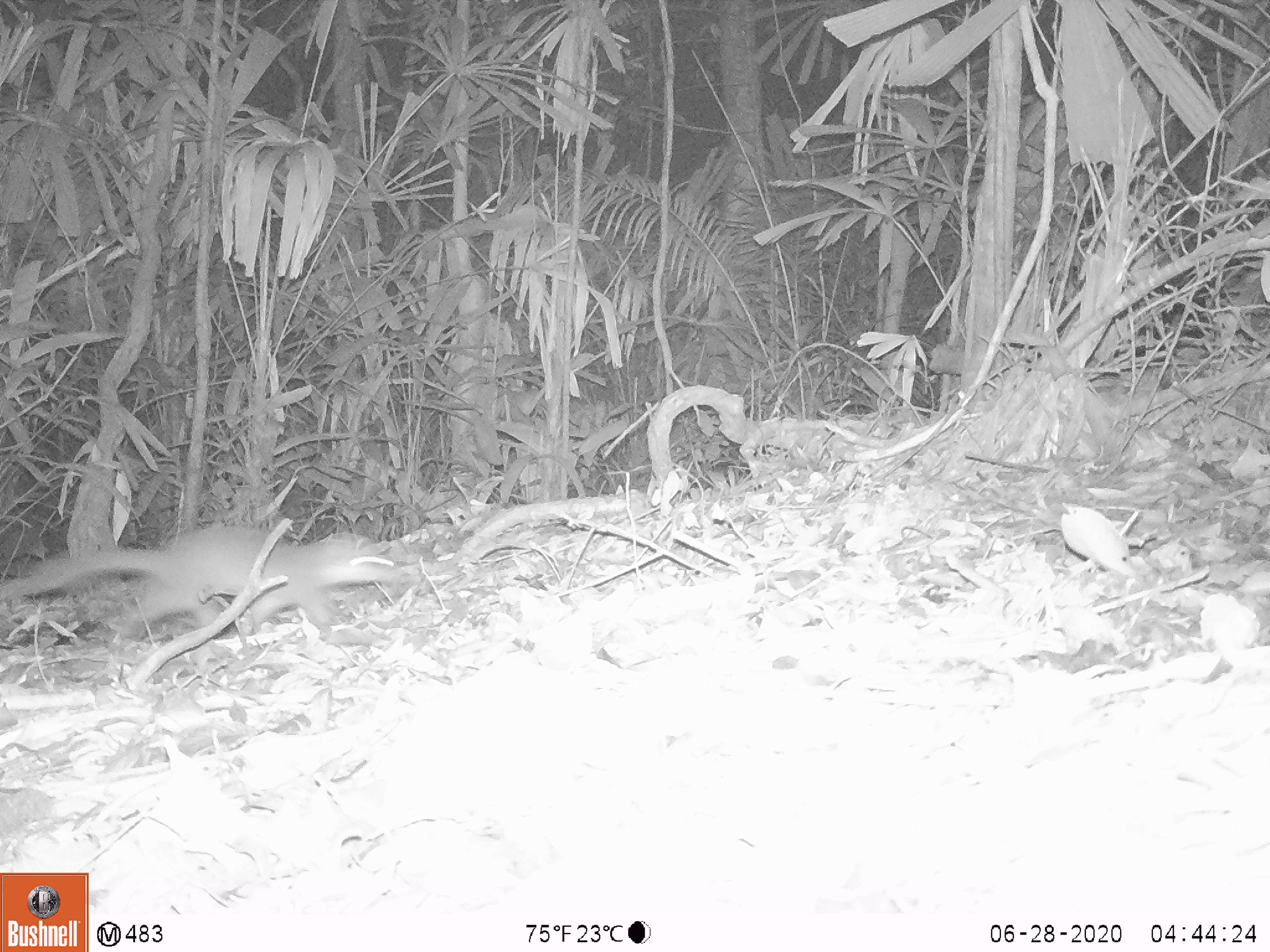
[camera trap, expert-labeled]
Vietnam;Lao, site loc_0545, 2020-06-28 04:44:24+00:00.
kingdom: Animalia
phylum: Chordata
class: Mammalia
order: Carnivora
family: Mustelidae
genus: Melogale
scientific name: Melogale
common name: ferret badger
Ferret badger (Melogale). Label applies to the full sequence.